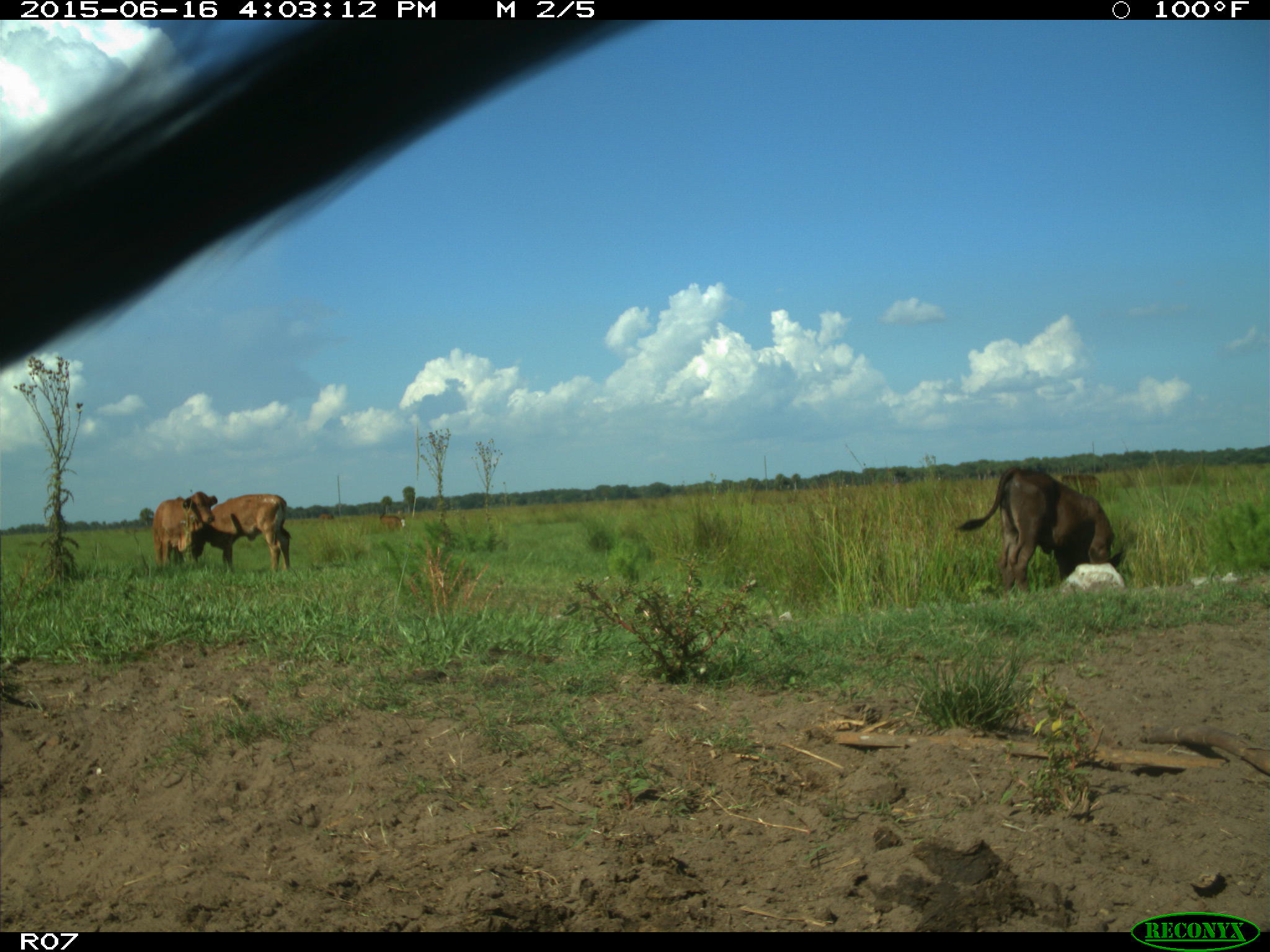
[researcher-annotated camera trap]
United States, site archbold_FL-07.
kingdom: Animalia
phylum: Chordata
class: Mammalia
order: Artiodactyla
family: Bovidae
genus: Bos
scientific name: Bos taurus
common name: domestic cow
Bos taurus (domestic cow).